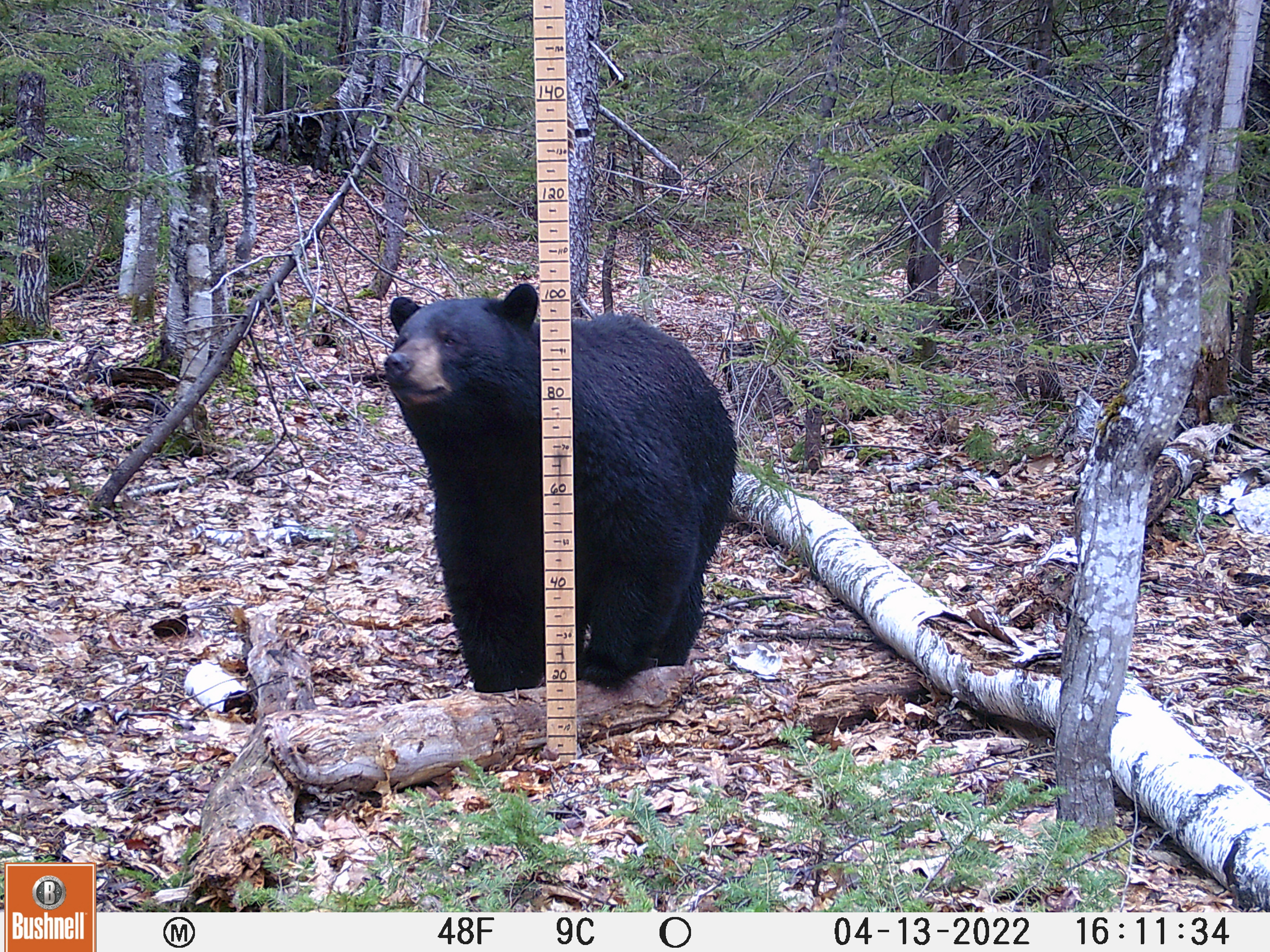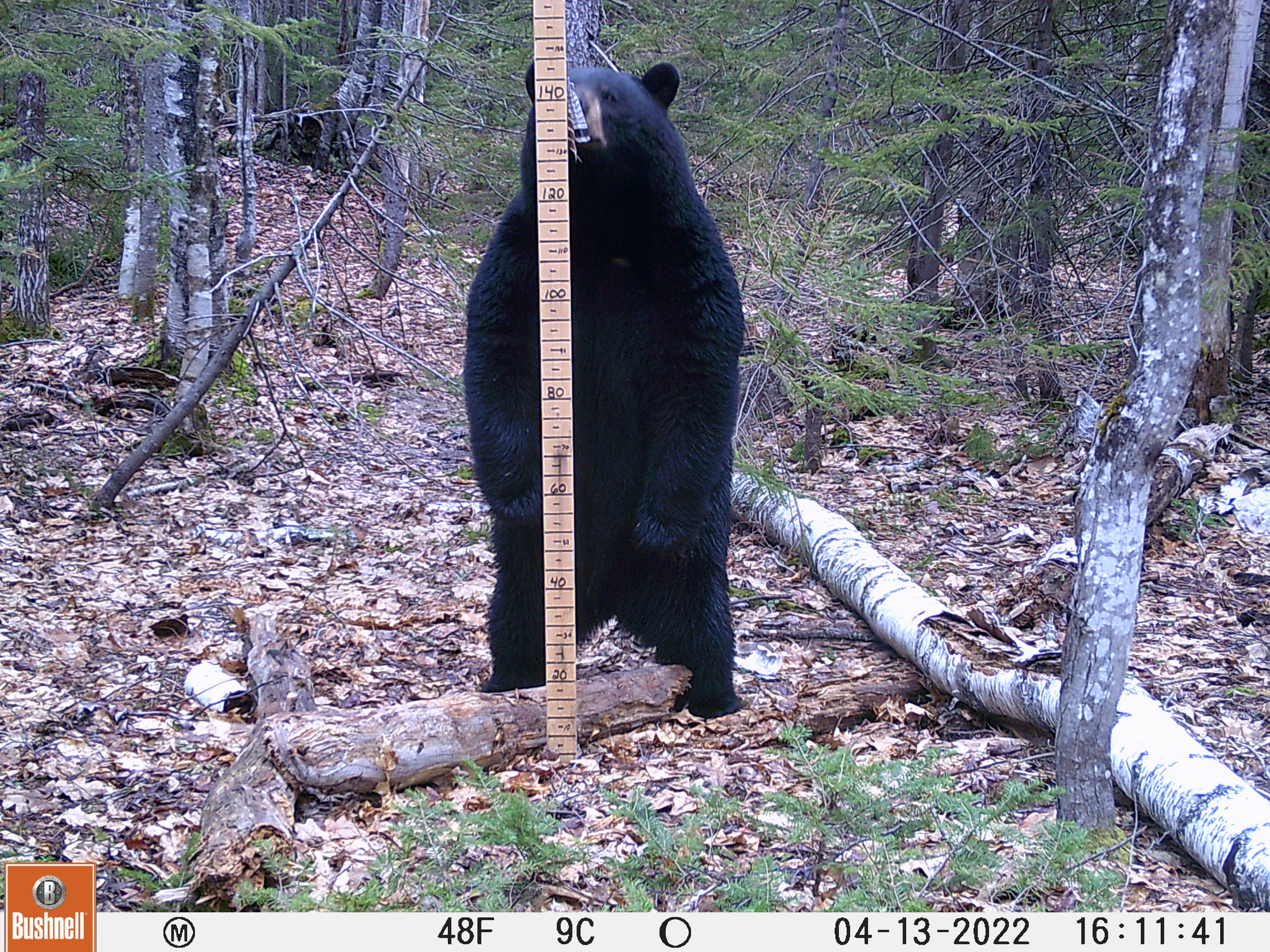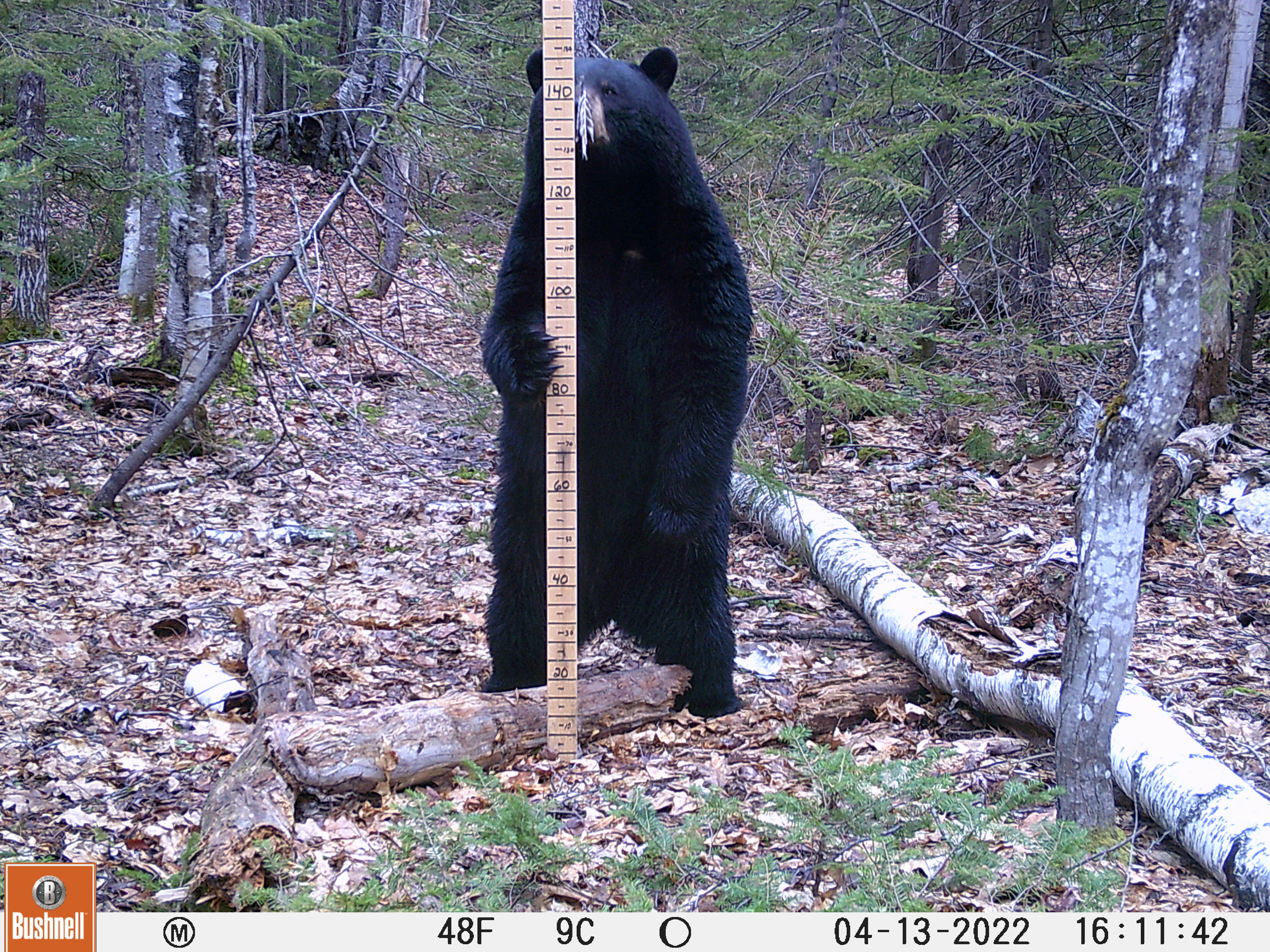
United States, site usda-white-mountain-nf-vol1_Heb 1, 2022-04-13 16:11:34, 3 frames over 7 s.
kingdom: Animalia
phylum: Chordata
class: Mammalia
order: Carnivora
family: Ursidae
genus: Ursus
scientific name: Ursus americanus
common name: black bear